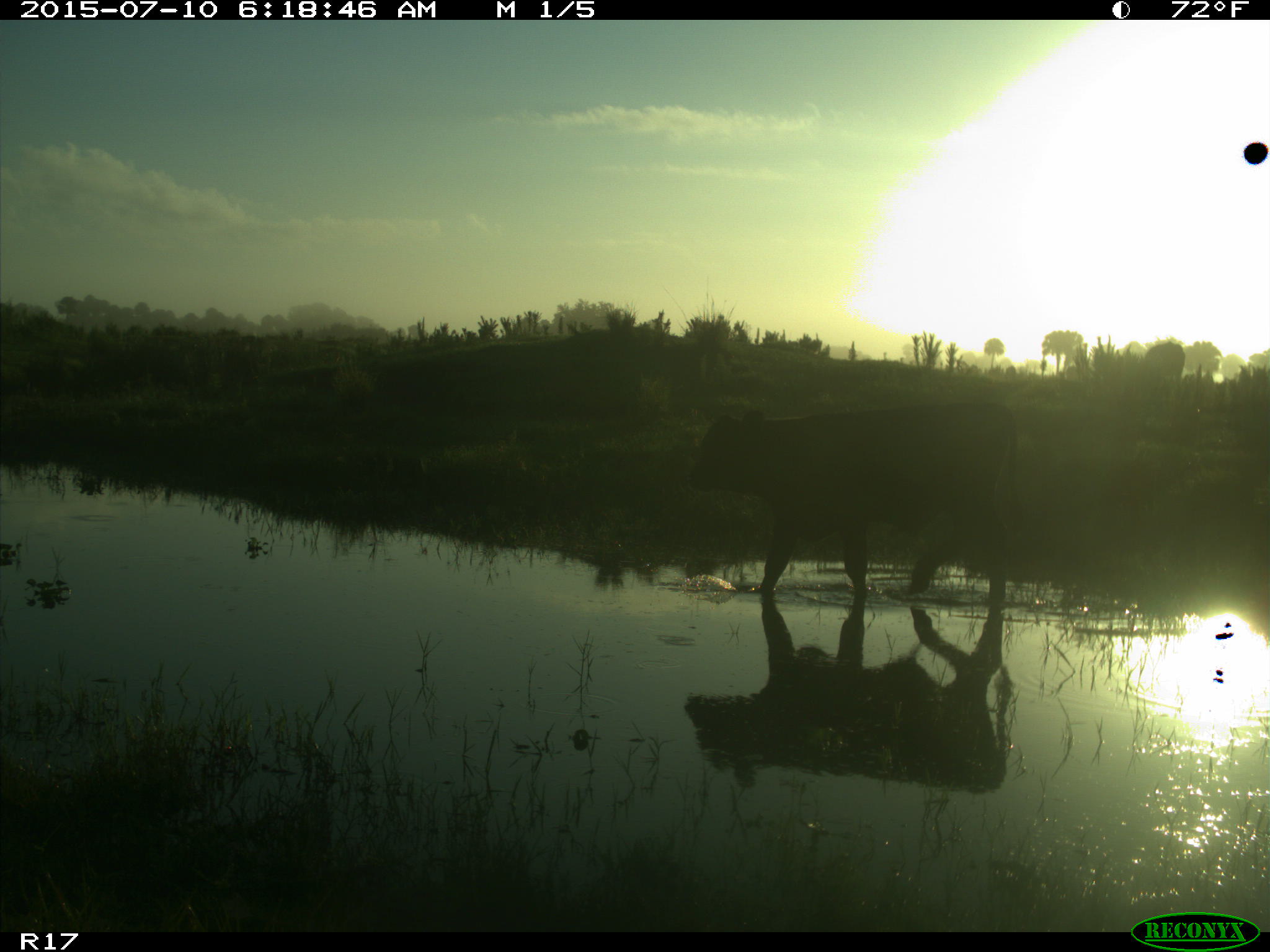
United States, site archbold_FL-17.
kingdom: Animalia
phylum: Chordata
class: Mammalia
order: Artiodactyla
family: Bovidae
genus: Bos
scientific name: Bos taurus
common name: domestic cow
Bos taurus (domestic cow).